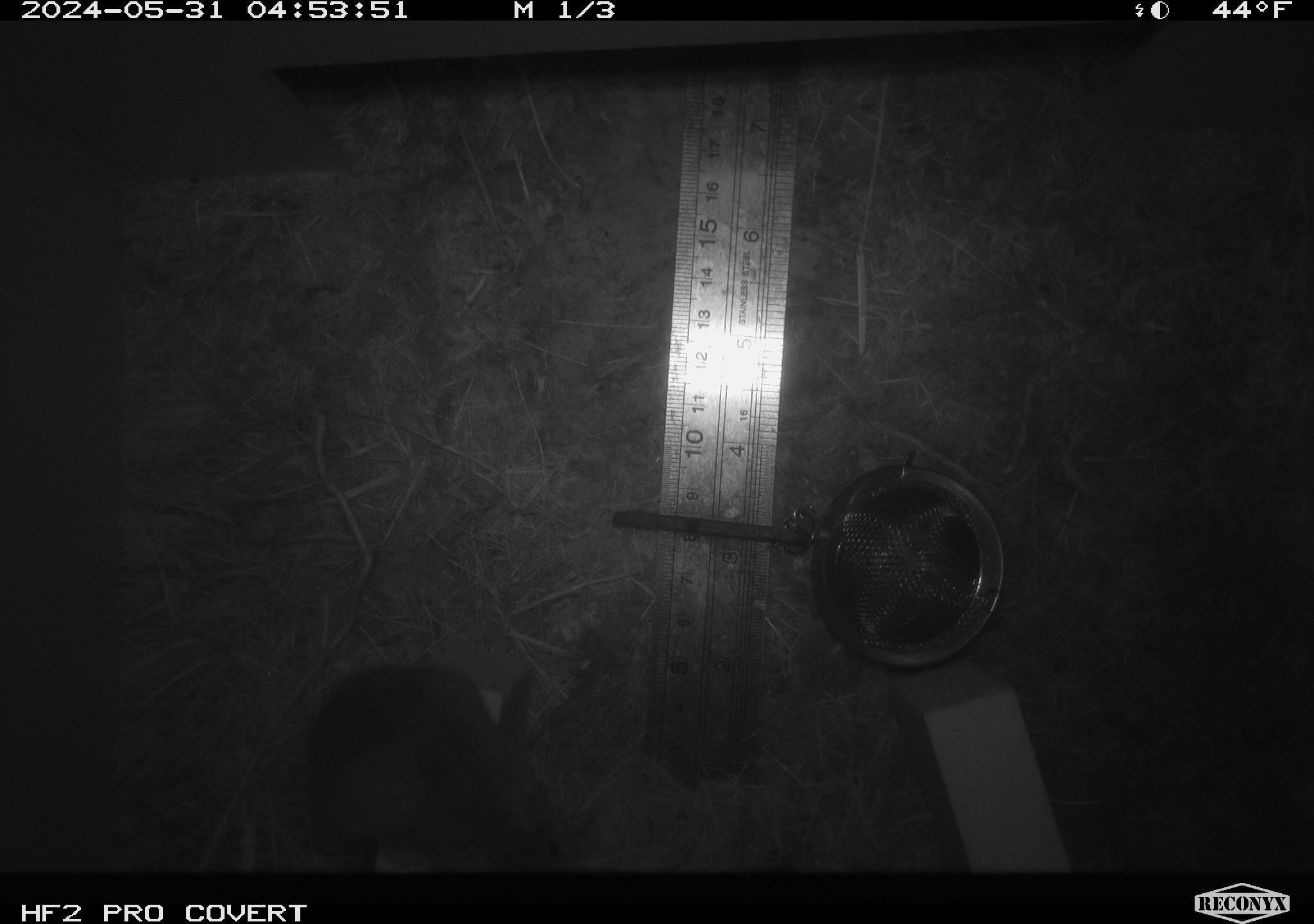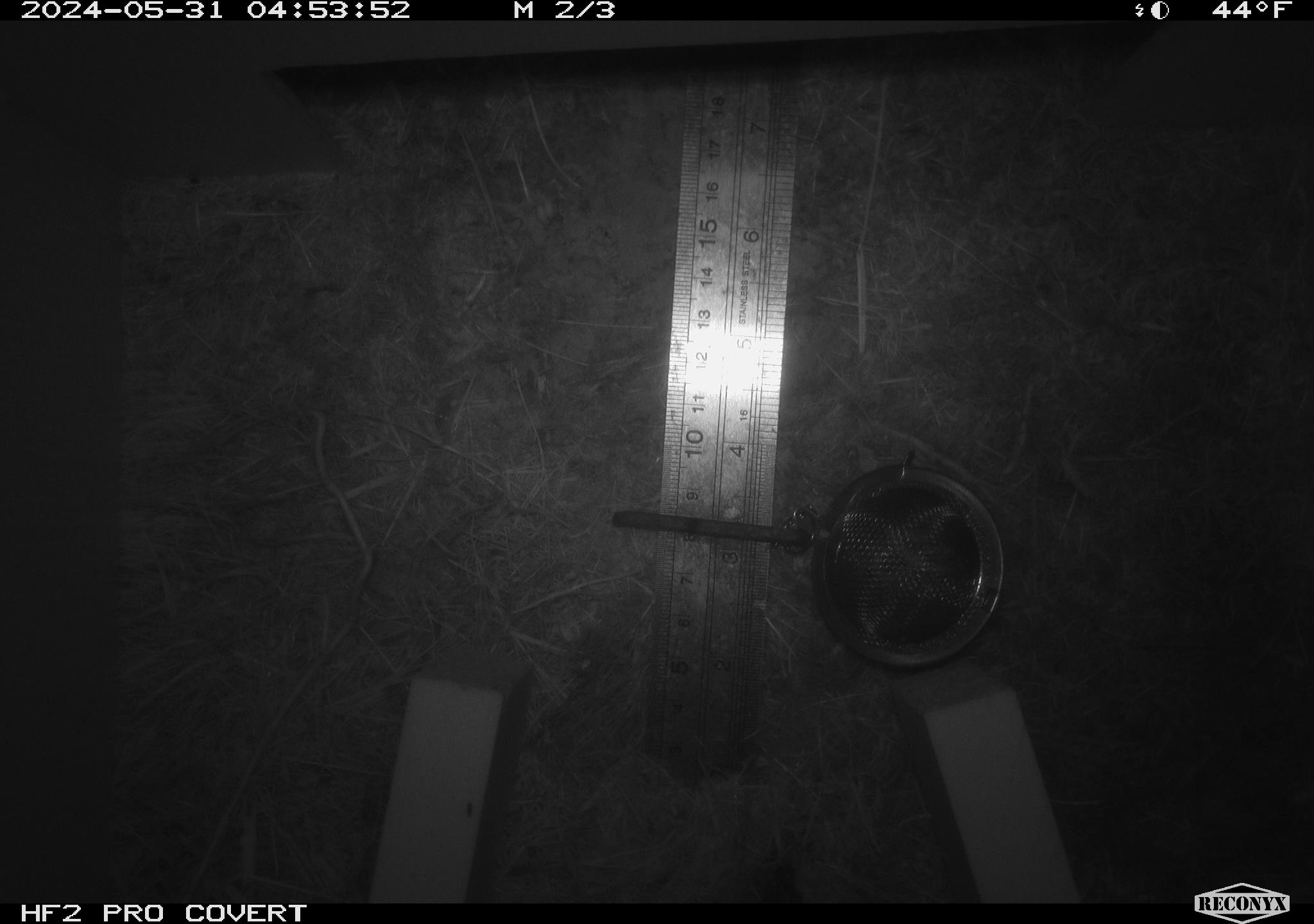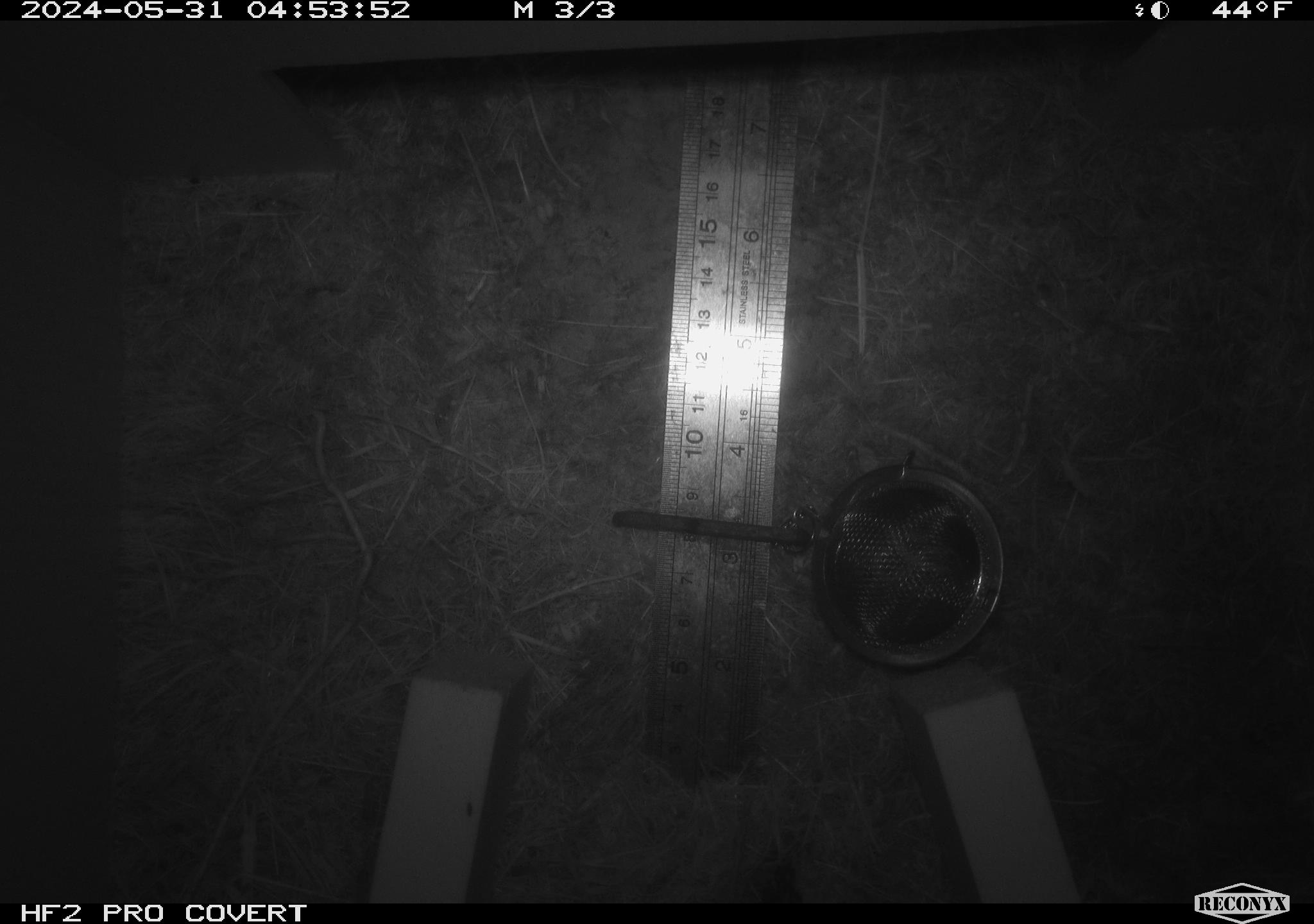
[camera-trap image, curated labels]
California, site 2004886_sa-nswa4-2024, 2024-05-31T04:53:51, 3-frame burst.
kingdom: Animalia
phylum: Chordata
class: Mammalia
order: Rodentia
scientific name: Rodentia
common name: rodent